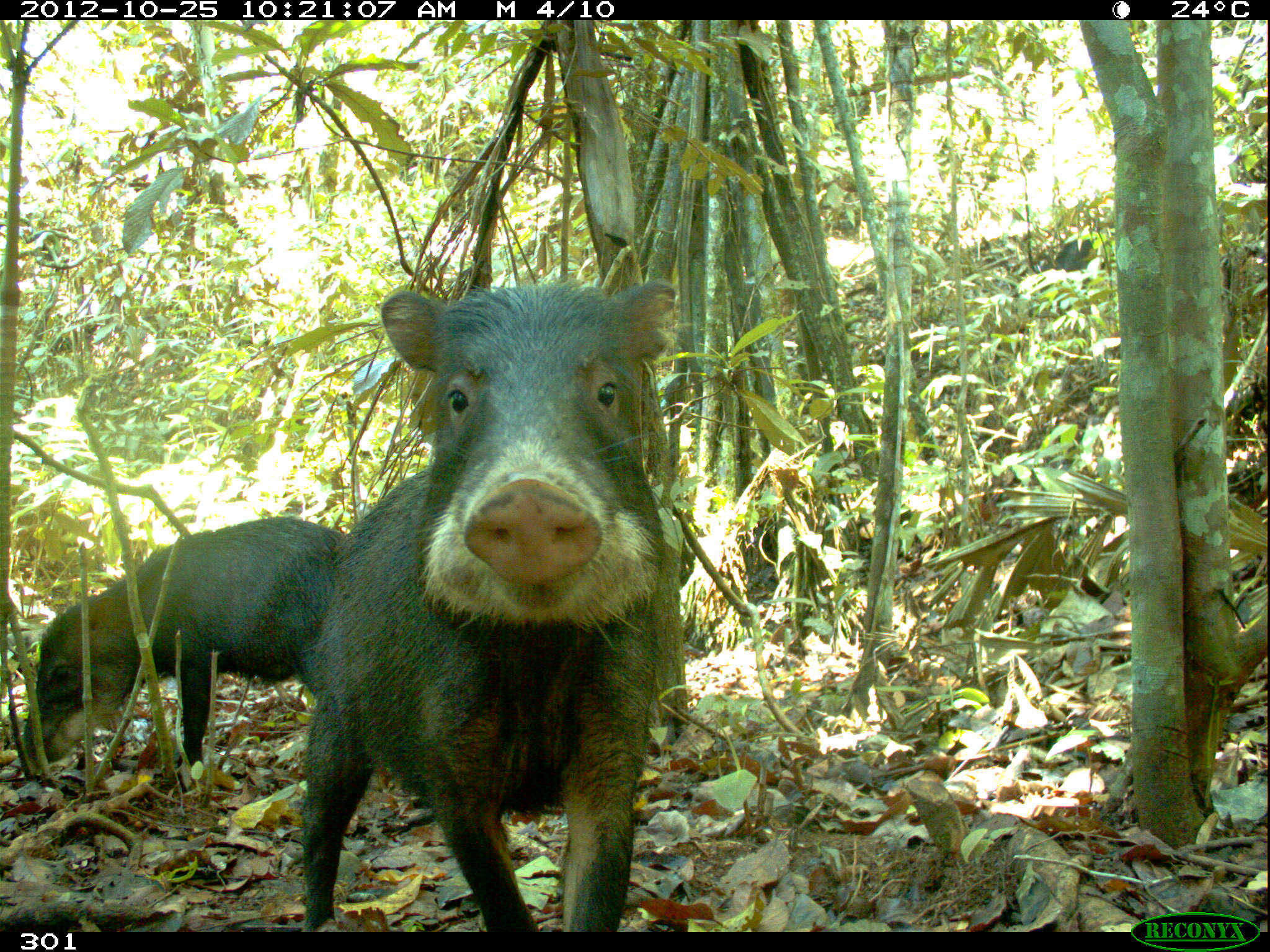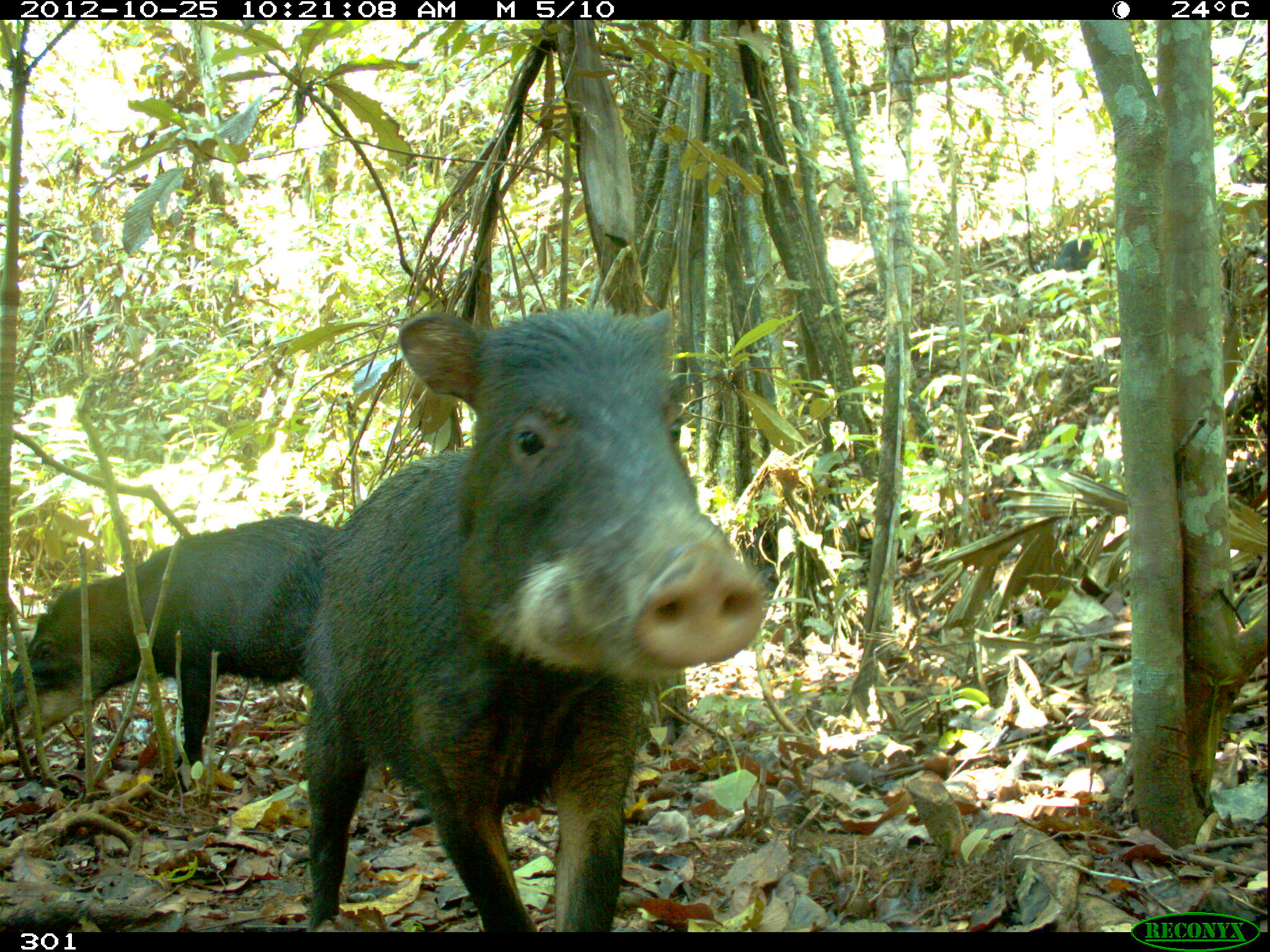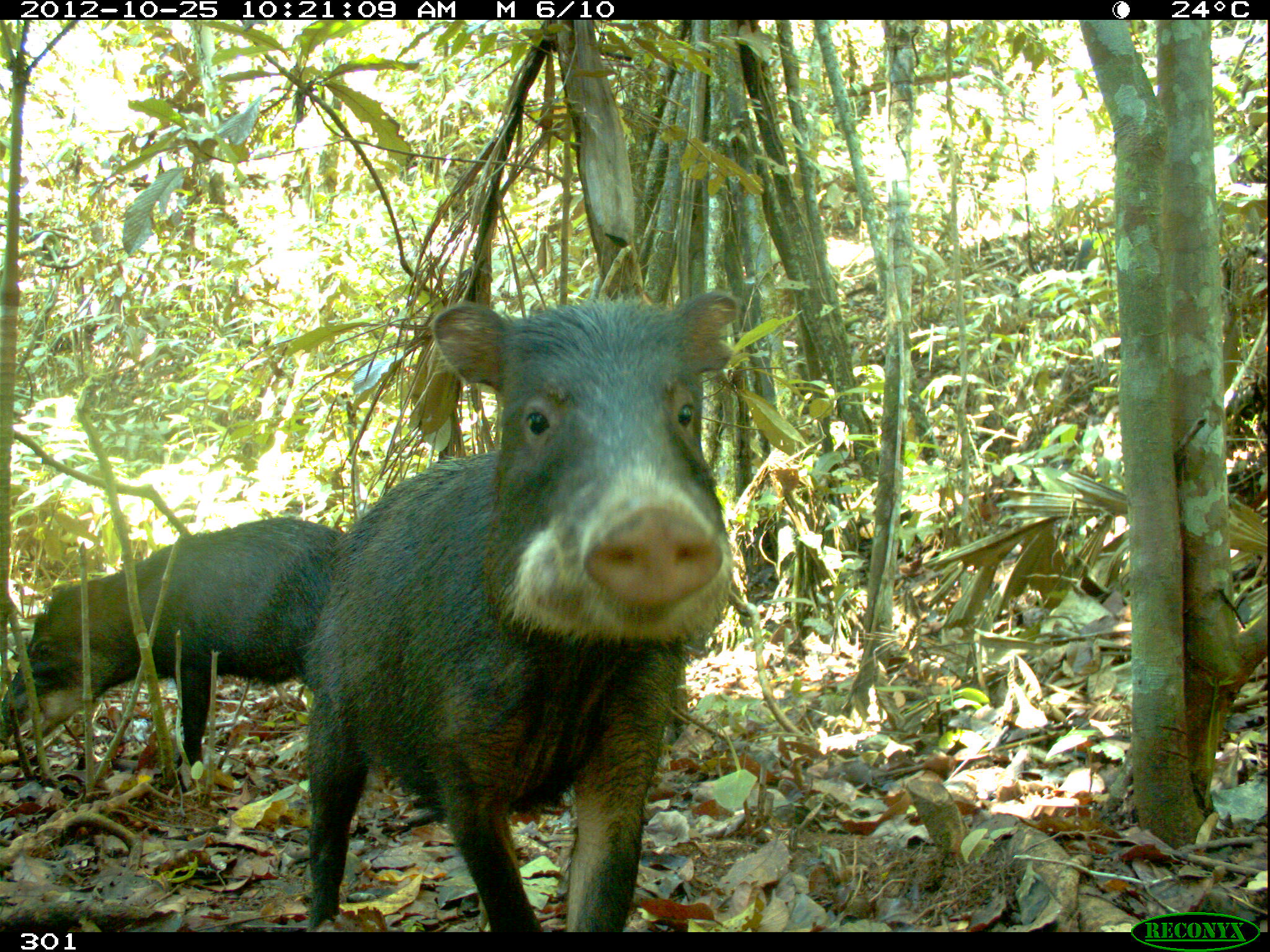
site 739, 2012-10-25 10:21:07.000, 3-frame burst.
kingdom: Animalia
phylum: Chordata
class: Mammalia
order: Artiodactyla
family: Tayassuidae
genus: Tayassu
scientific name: Tayassu pecari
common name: white-lipped peccary